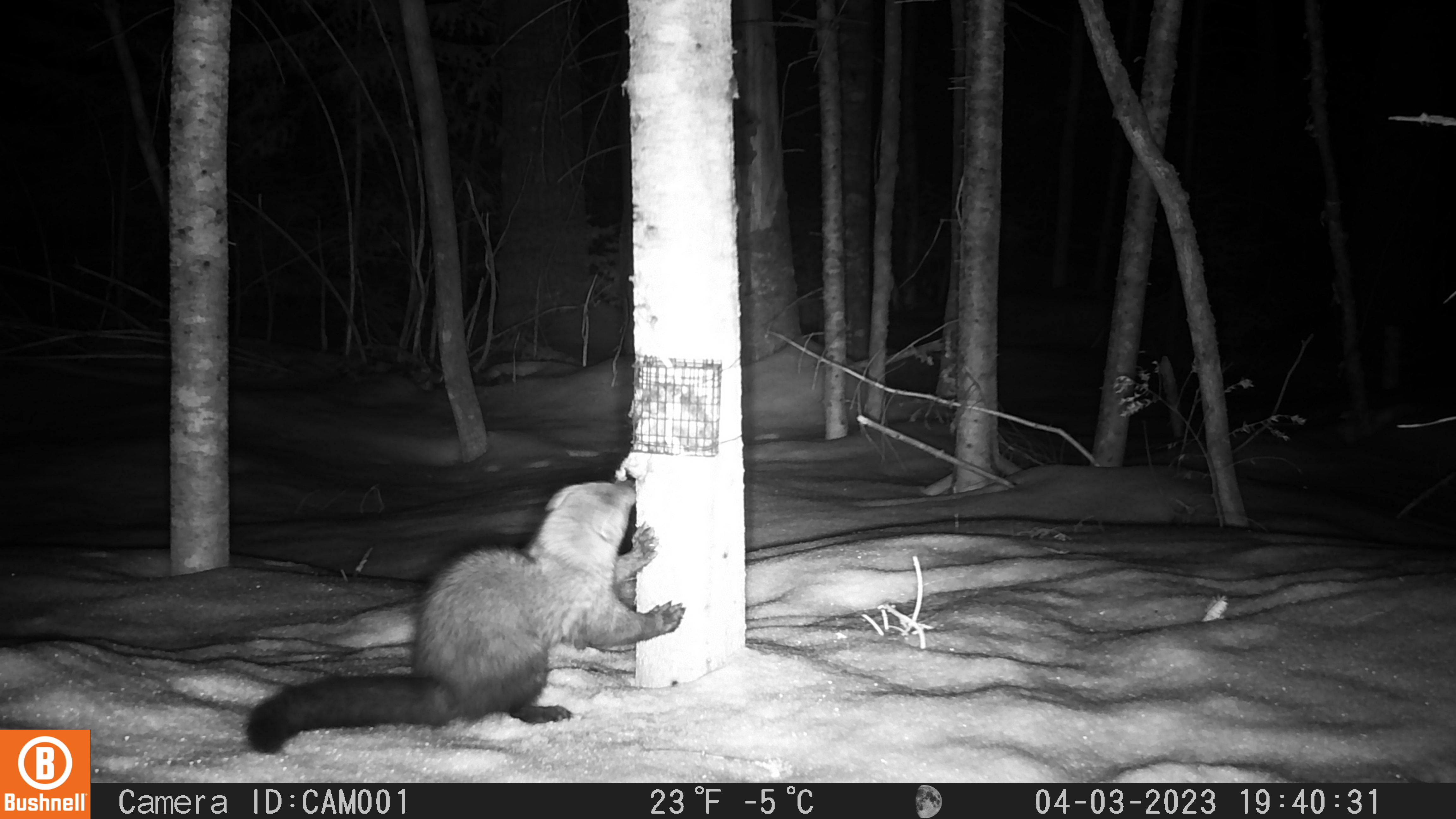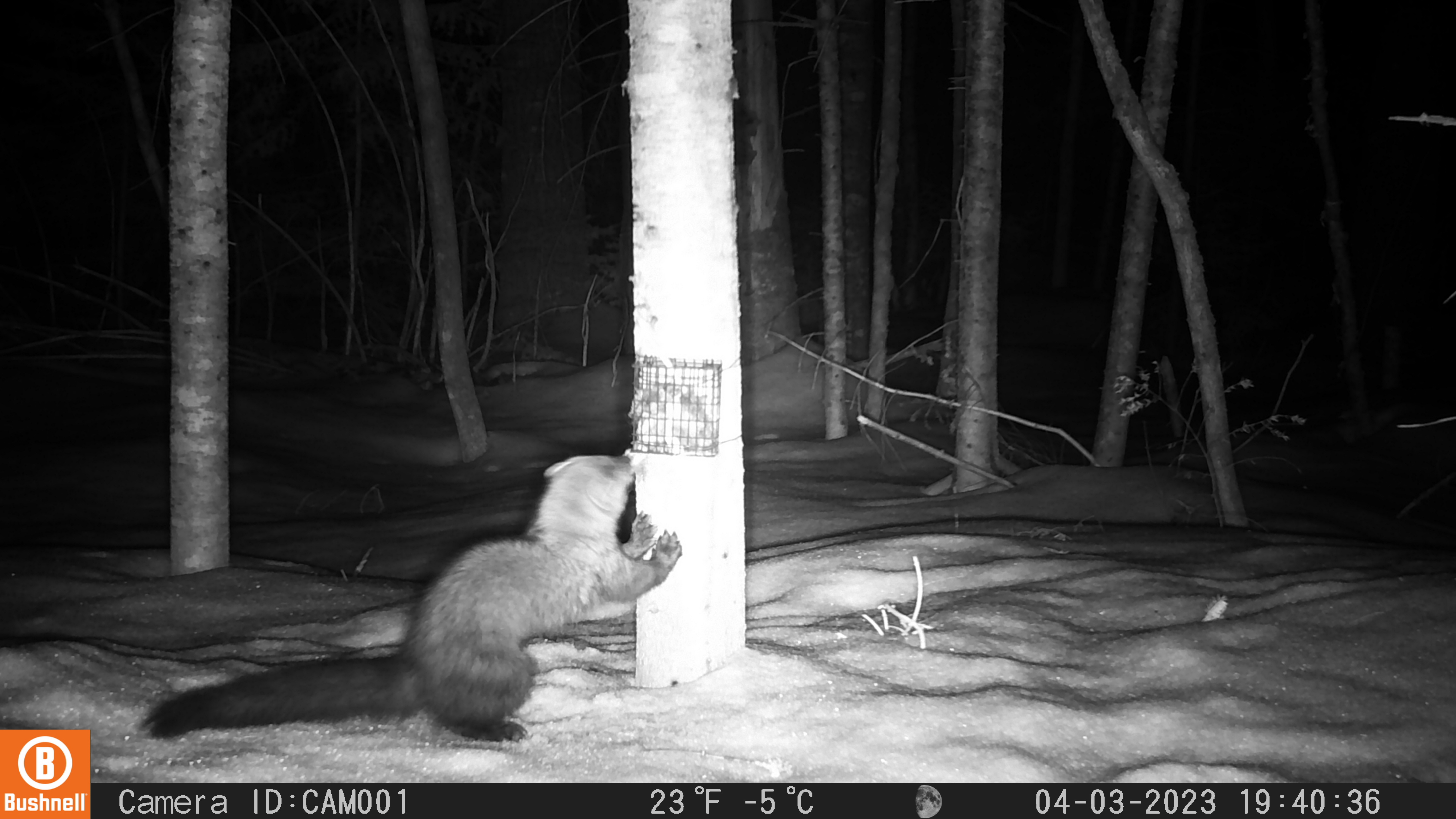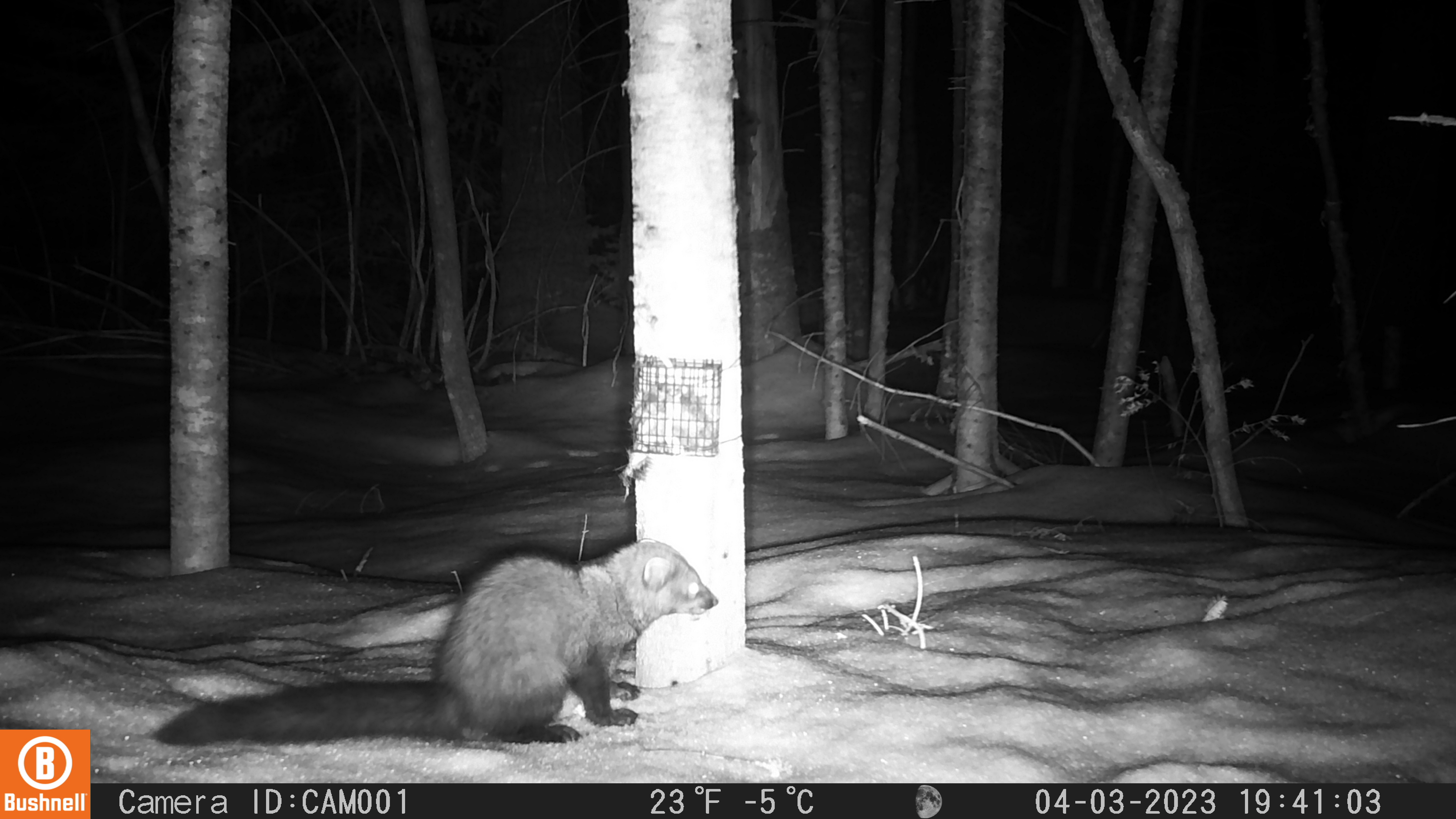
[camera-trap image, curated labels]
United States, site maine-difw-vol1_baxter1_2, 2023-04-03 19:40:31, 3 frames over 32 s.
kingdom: Animalia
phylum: Chordata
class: Mammalia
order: Carnivora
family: Mustelidae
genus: Pekania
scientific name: Pekania pennanti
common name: fisher